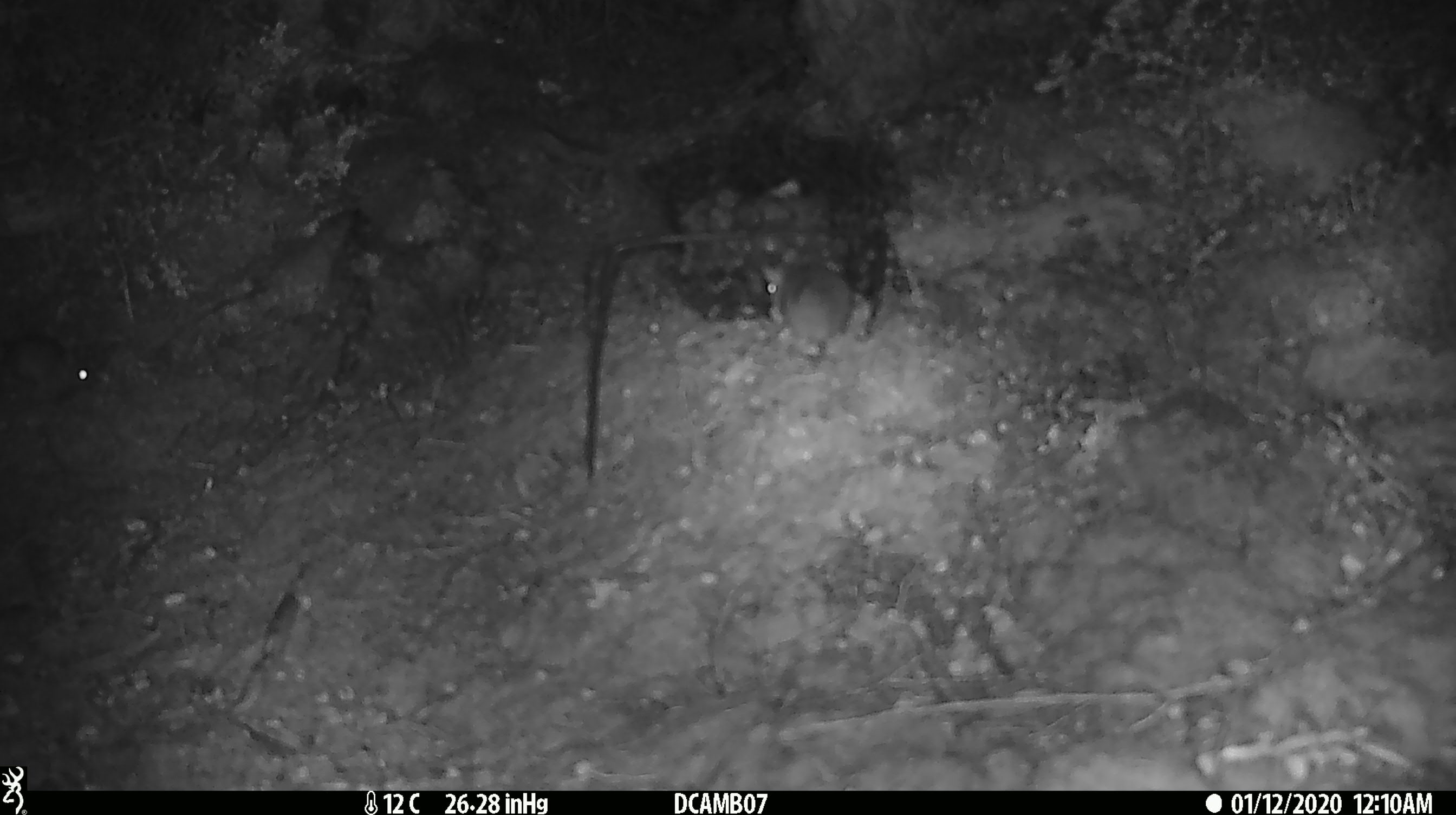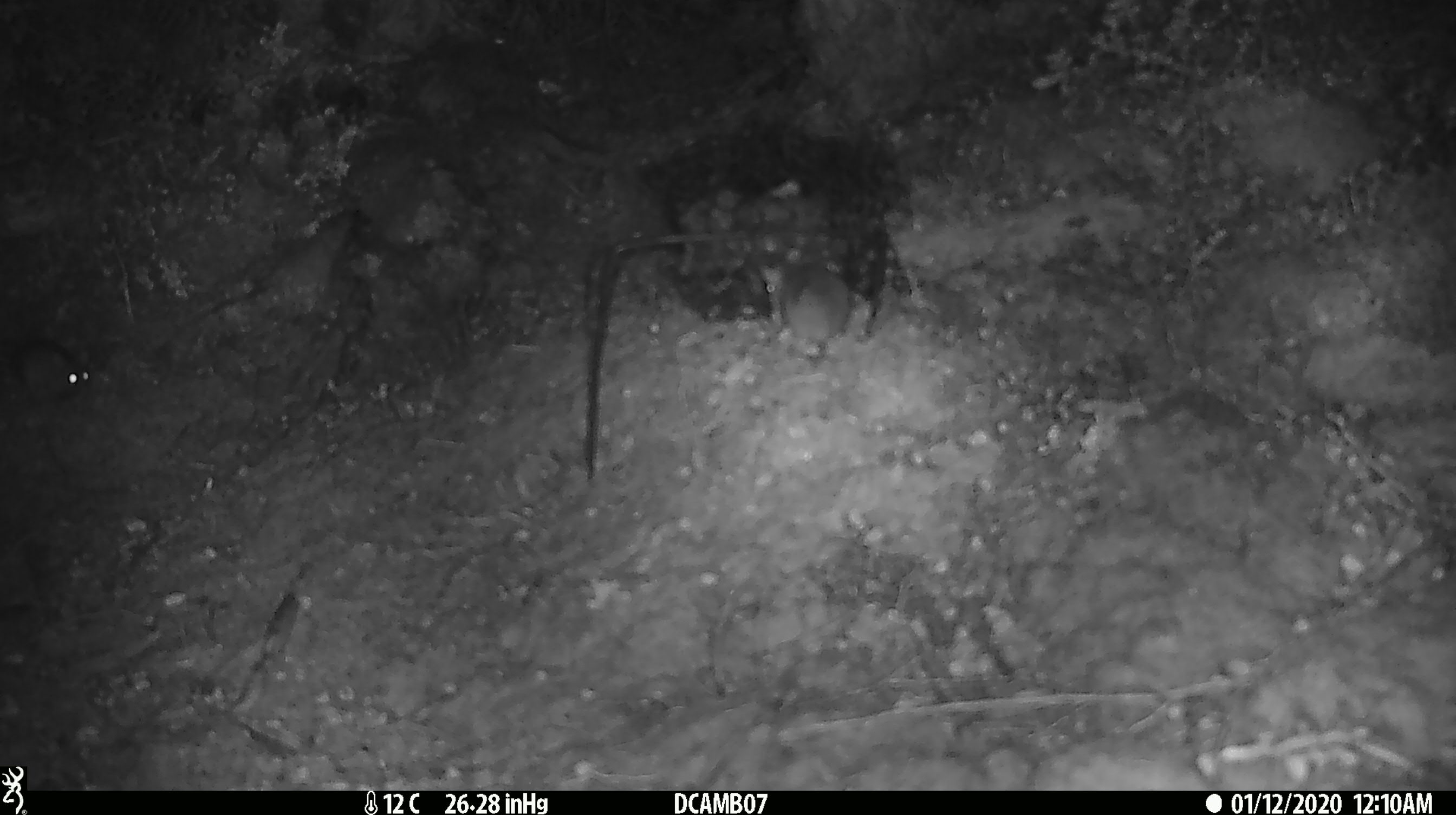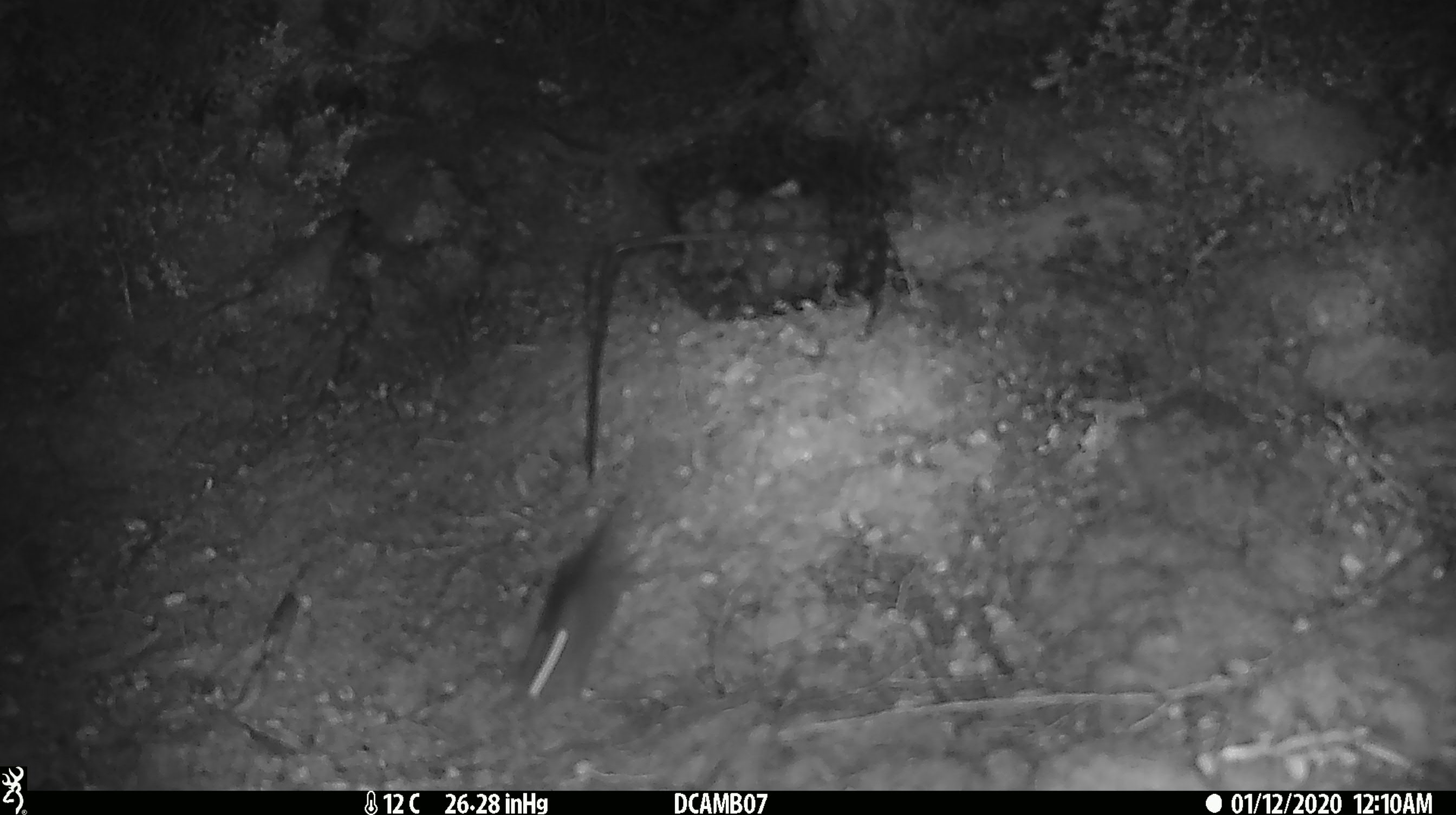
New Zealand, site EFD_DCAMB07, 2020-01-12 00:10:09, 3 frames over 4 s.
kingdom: Animalia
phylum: Chordata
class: Mammalia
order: Rodentia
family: Muridae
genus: Mus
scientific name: Mus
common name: mouse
Mouse (Mus).